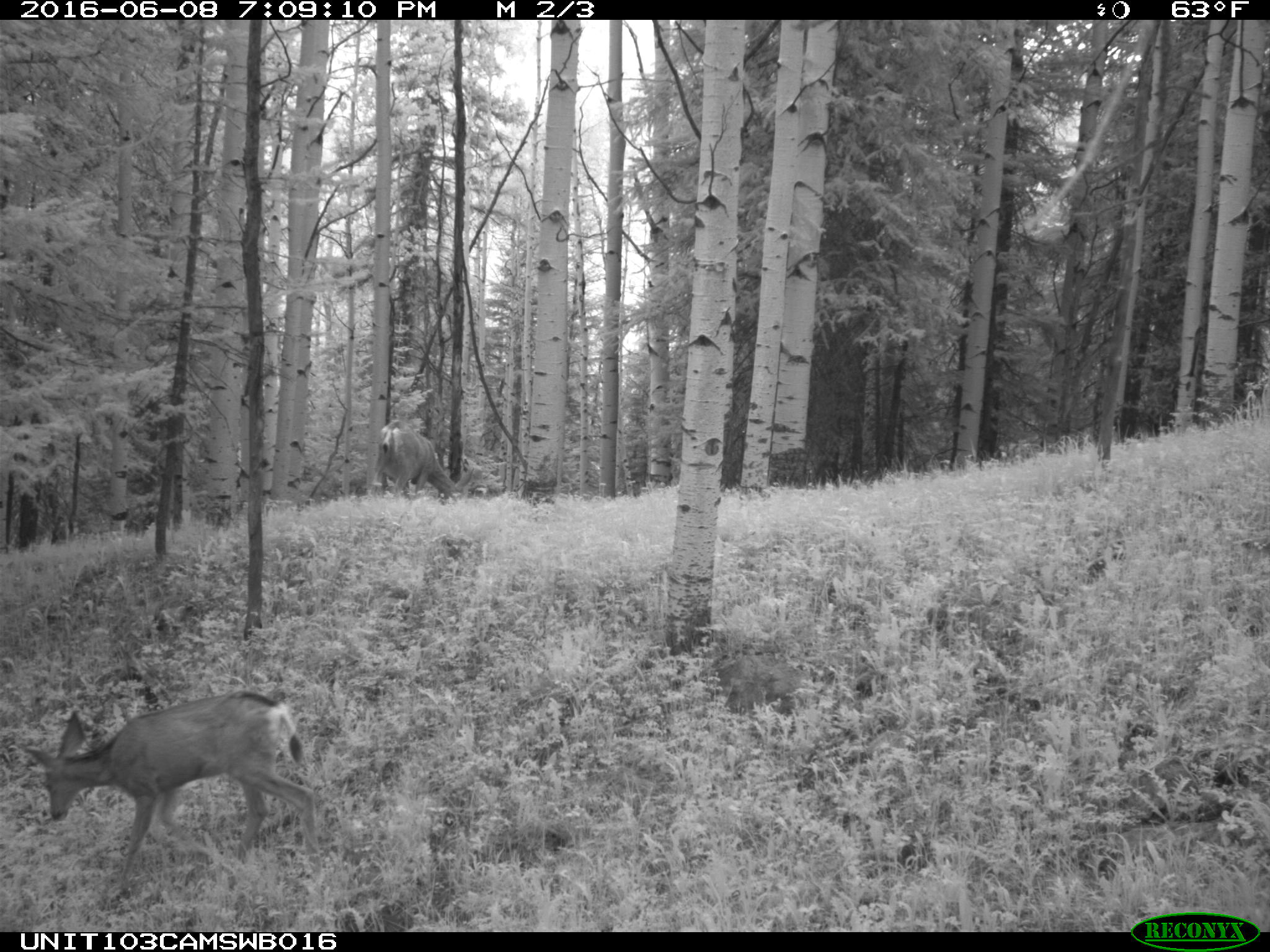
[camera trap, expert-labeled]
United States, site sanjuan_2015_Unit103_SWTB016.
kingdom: Animalia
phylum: Chordata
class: Mammalia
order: Artiodactyla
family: Cervidae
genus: Odocoileus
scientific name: Odocoileus hemionus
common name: mule deer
Odocoileus hemionus (mule deer).